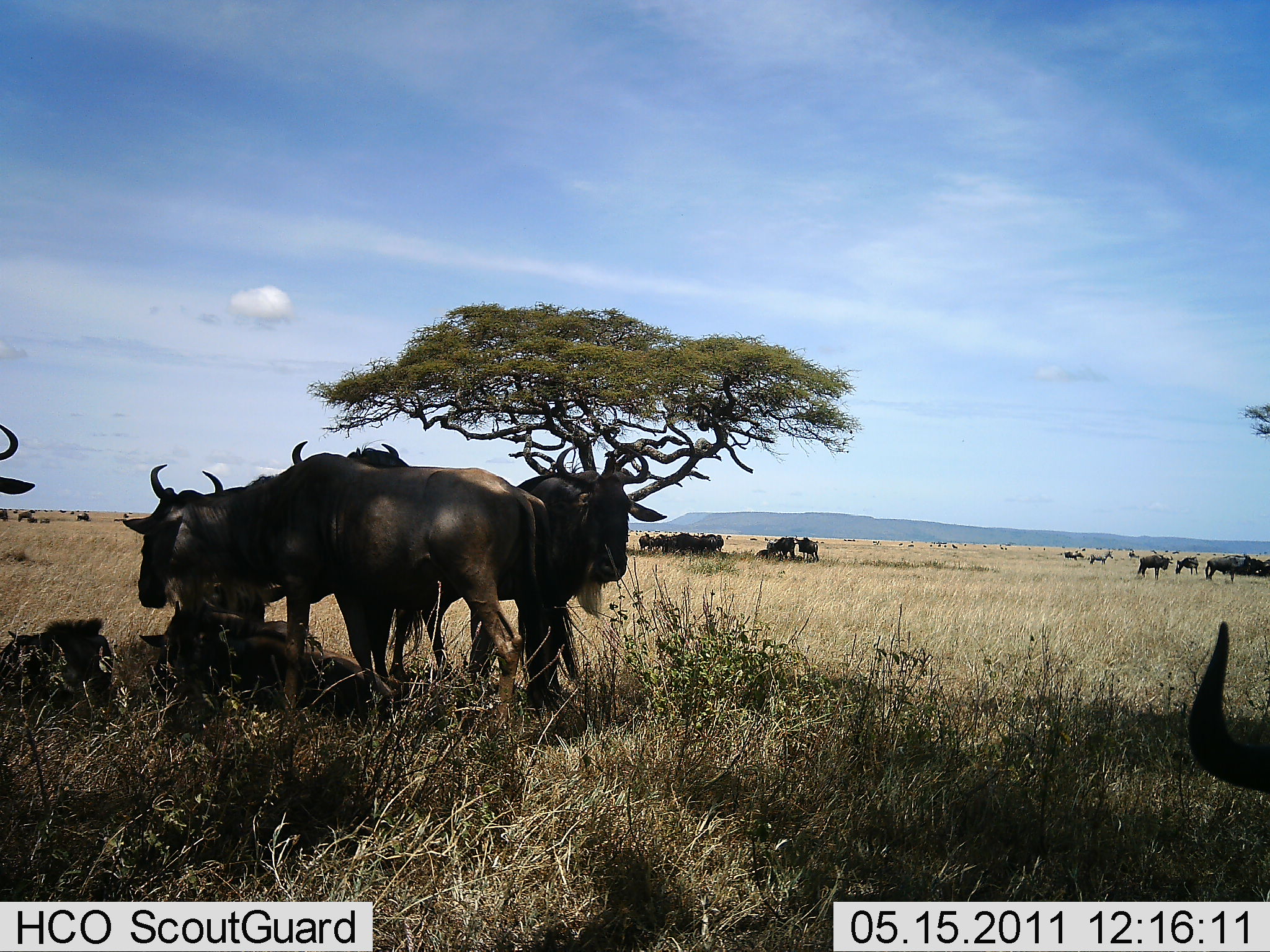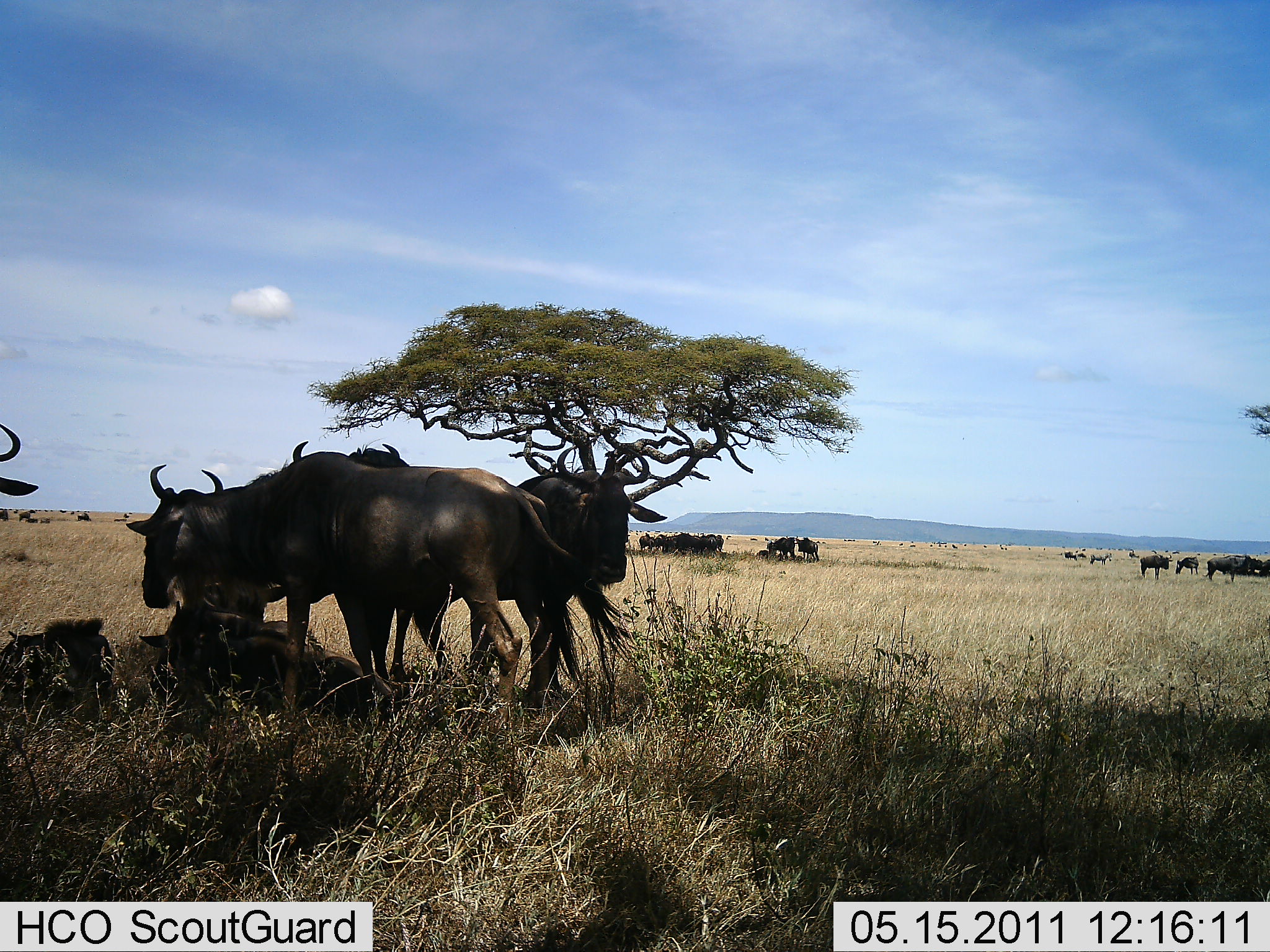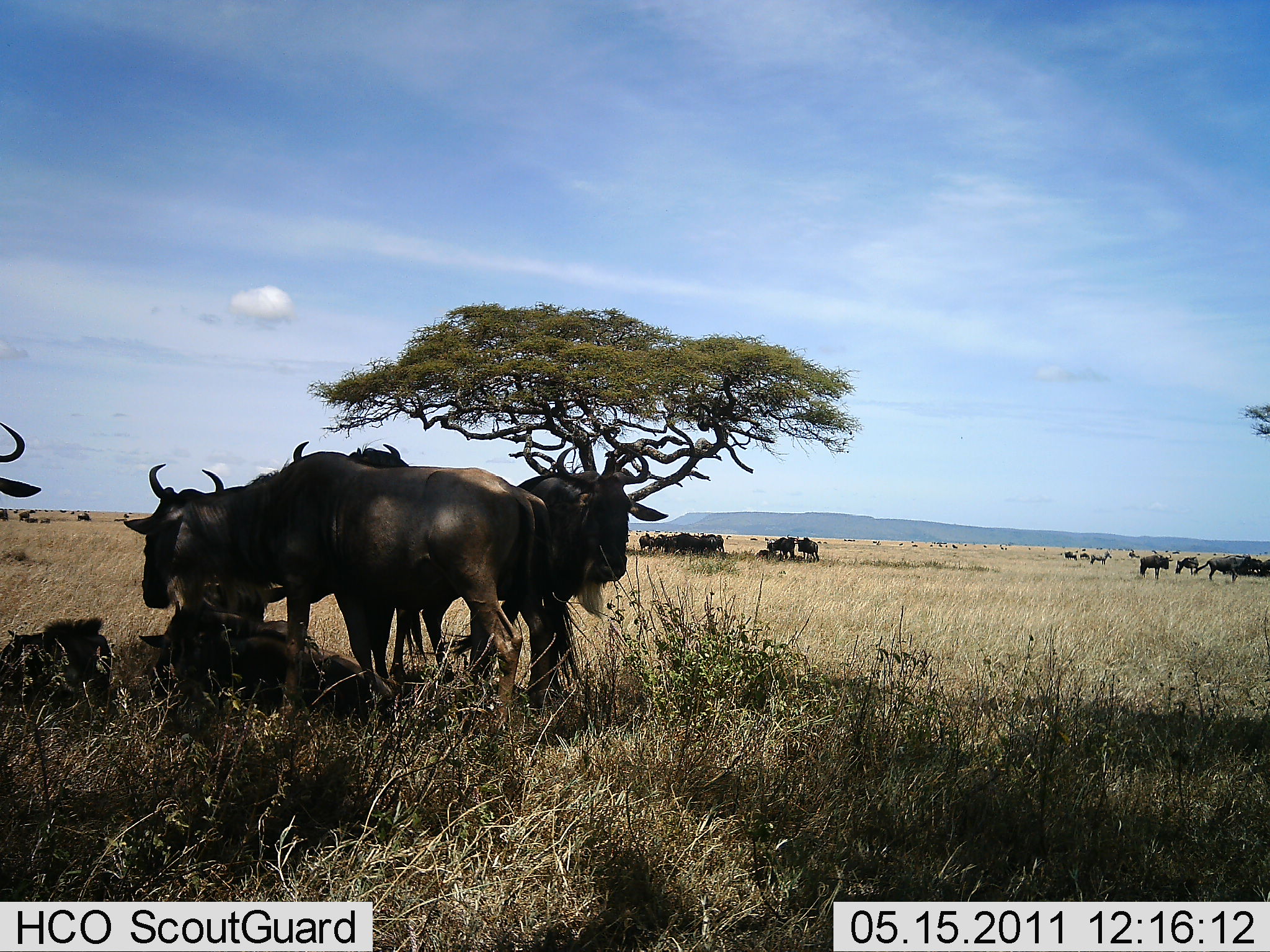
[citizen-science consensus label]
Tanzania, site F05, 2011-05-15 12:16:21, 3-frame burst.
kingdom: Animalia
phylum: Chordata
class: Mammalia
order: Artiodactyla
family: Bovidae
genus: Connochaetes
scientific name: Connochaetes taurinus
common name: blue wildebeest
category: wildebeest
Wildebeest (blue wildebeest) (Connochaetes taurinus), count 11-50. Behavior (volunteer vote fractions): standing 100%, resting 69%, moving 23%, interacting 15%. Young present (vote fraction): 23%. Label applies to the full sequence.